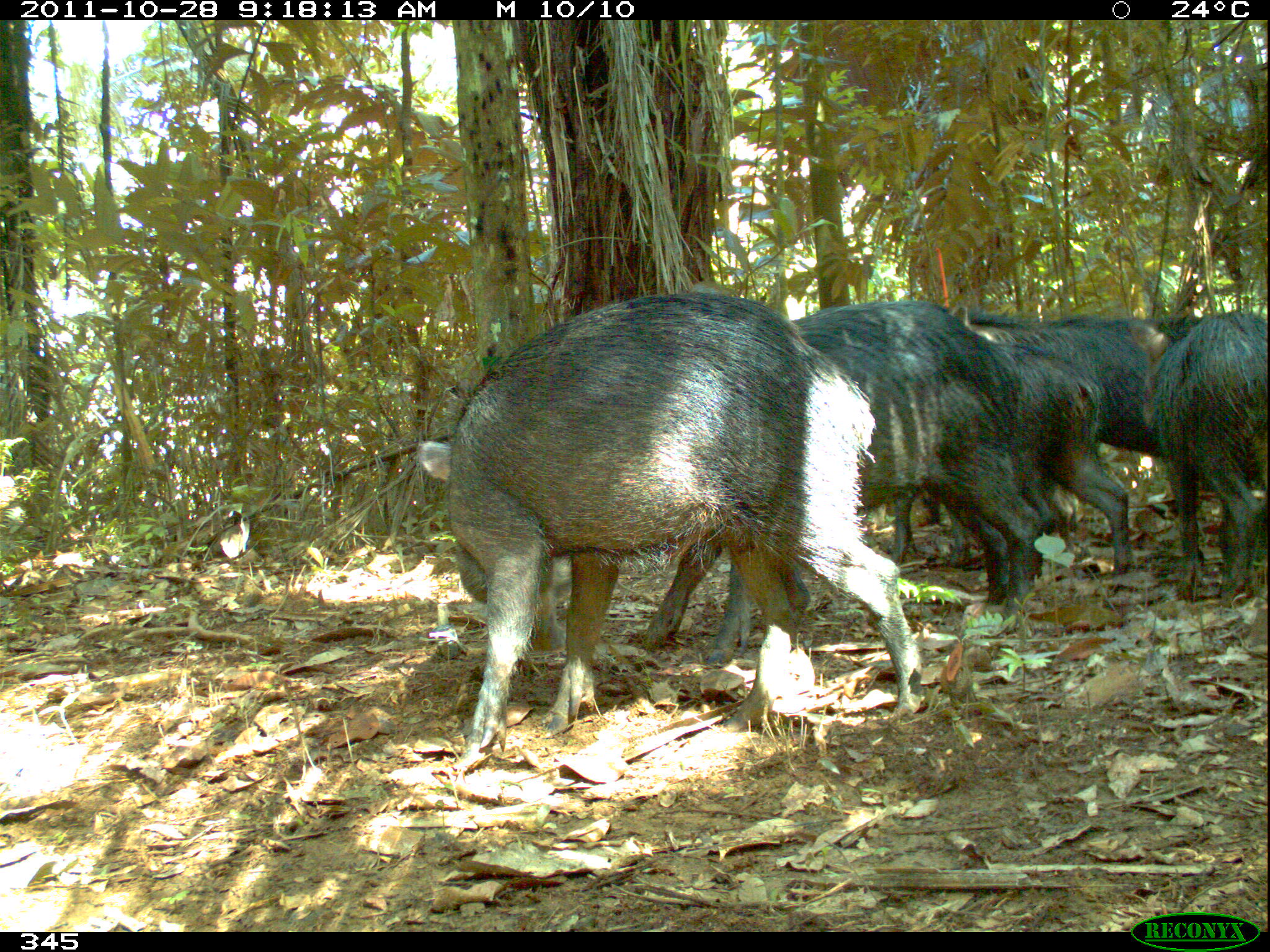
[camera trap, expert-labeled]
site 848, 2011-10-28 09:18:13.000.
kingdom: Animalia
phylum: Chordata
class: Mammalia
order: Artiodactyla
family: Tayassuidae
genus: Tayassu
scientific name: Tayassu pecari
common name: white-lipped peccary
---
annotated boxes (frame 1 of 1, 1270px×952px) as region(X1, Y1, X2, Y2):
tayassu pecari: region(410, 290, 924, 777); region(636, 294, 1044, 666); region(888, 316, 1132, 558); region(1146, 314, 1267, 597); region(973, 306, 1164, 446)